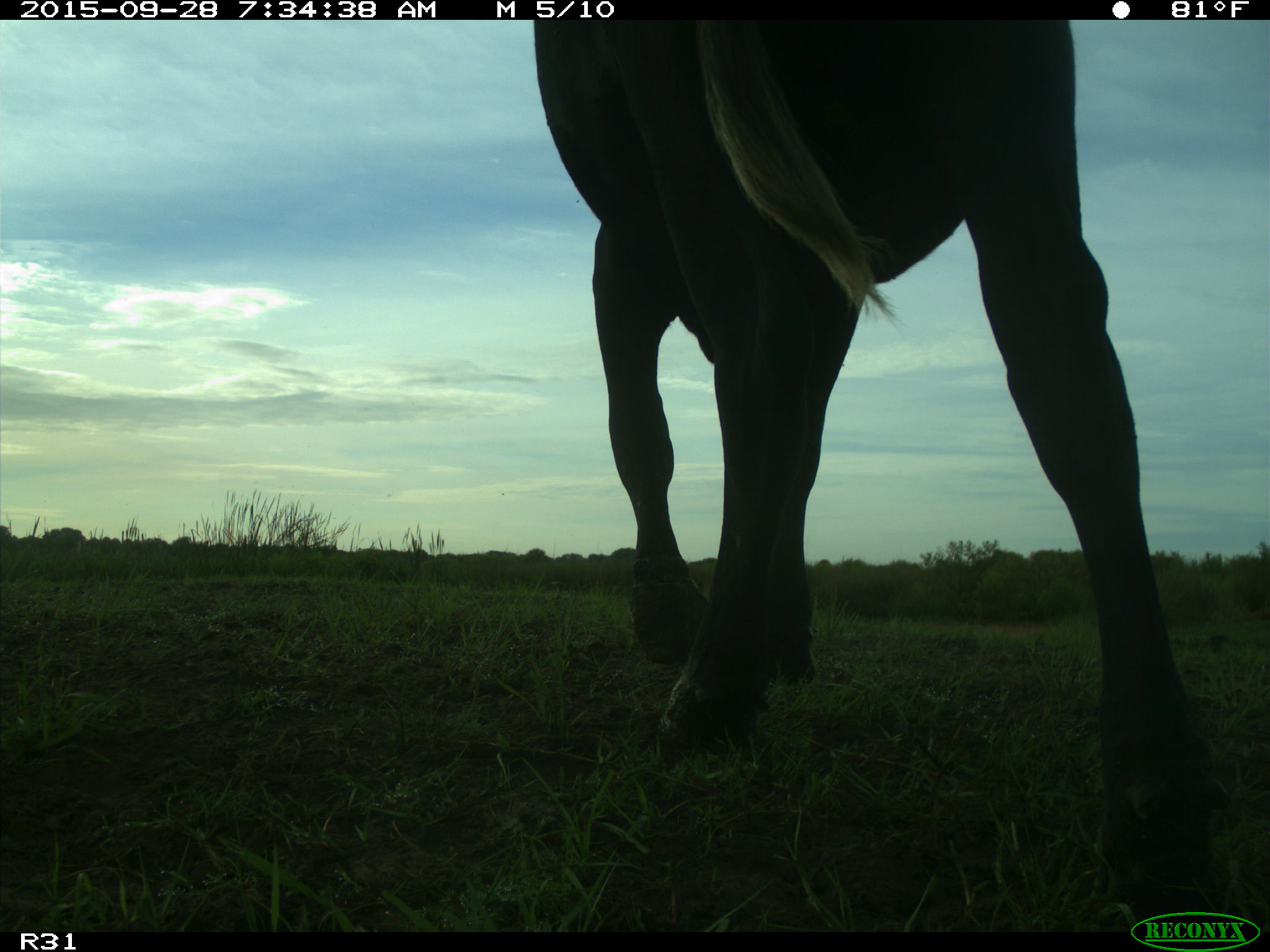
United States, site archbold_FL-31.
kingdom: Animalia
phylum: Chordata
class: Mammalia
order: Artiodactyla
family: Bovidae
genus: Bos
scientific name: Bos taurus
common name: domestic cow